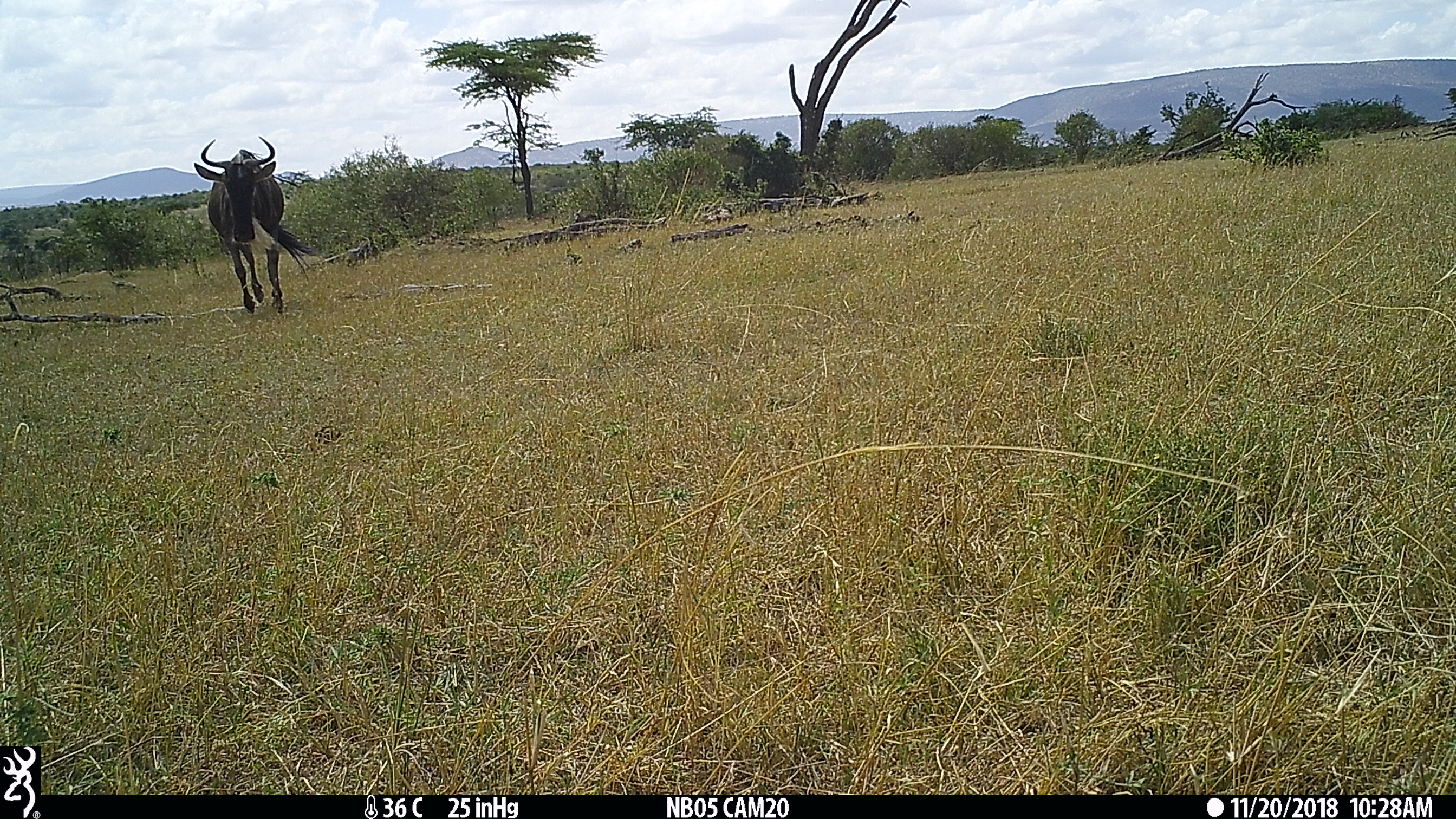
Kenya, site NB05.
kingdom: Animalia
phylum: Chordata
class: Mammalia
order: Artiodactyla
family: Bovidae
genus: Connochaetes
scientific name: Connochaetes taurinus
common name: blue wildebeest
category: wildebeest